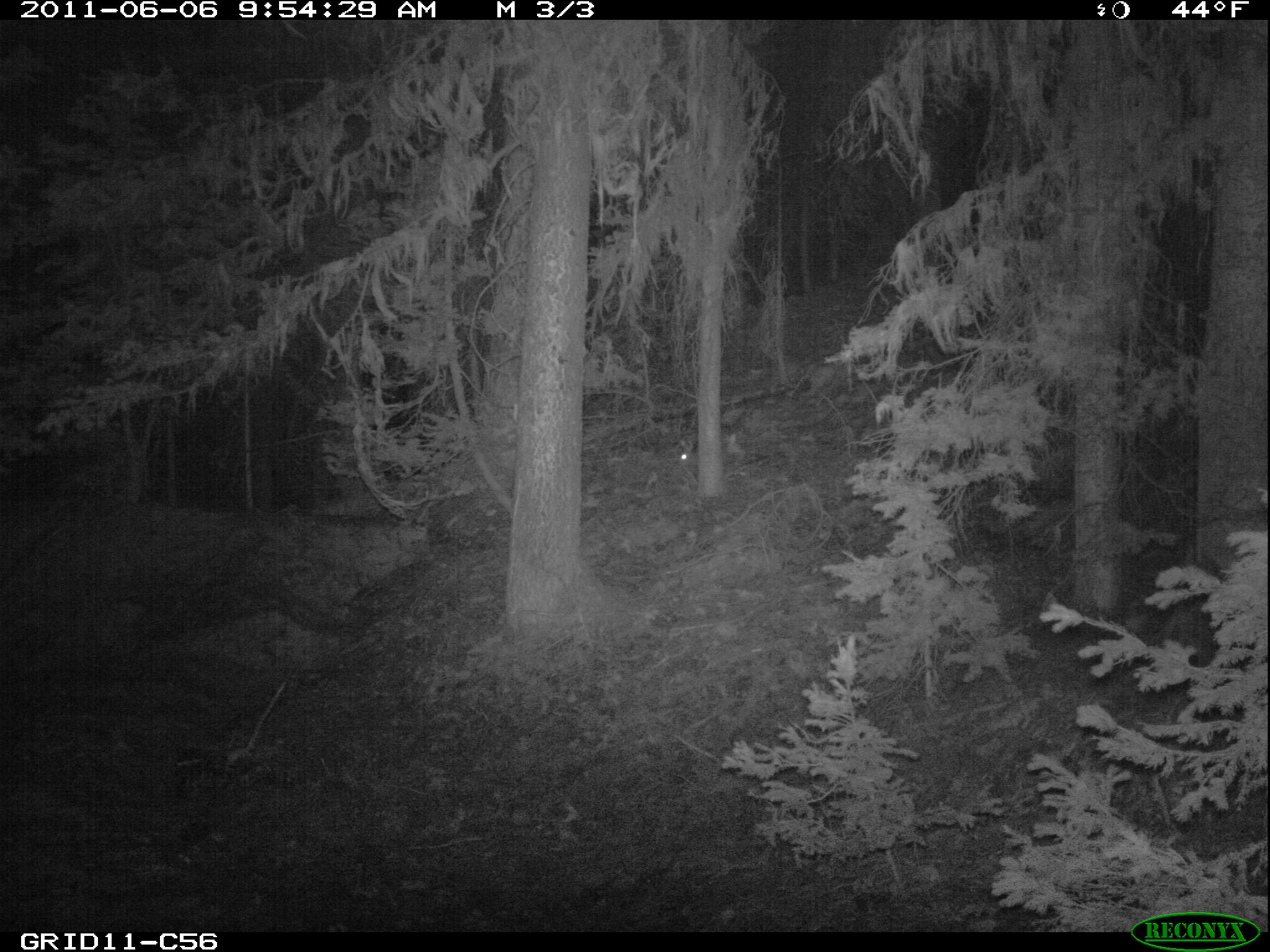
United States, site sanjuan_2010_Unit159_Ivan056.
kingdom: Animalia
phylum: Chordata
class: Mammalia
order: Lagomorpha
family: Leporidae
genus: Lepus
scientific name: Lepus americanus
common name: snowshoe hare